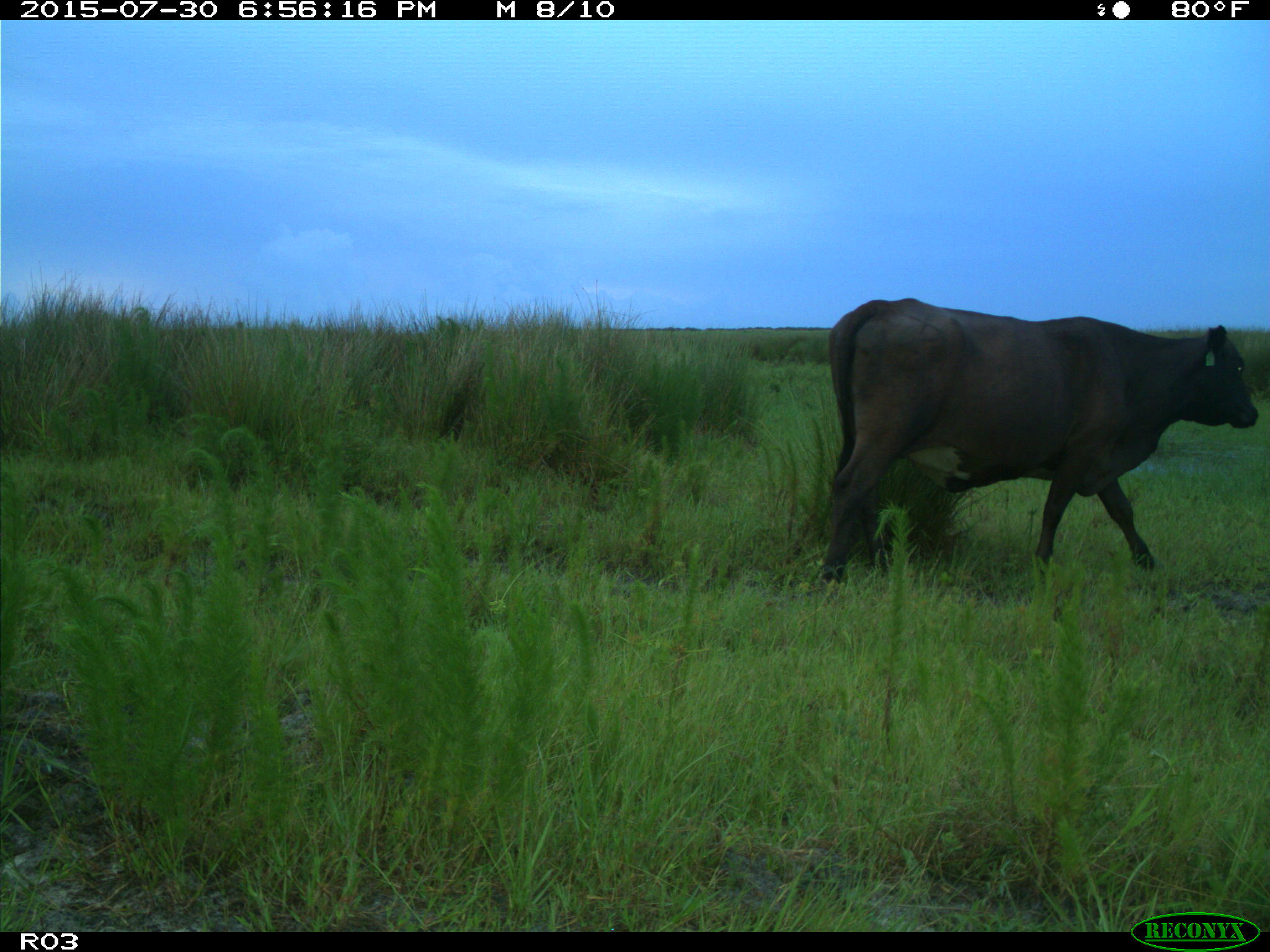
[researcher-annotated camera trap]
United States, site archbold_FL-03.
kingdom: Animalia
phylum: Chordata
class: Mammalia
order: Artiodactyla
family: Bovidae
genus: Bos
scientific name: Bos taurus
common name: domestic cow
Bos taurus (domestic cow).